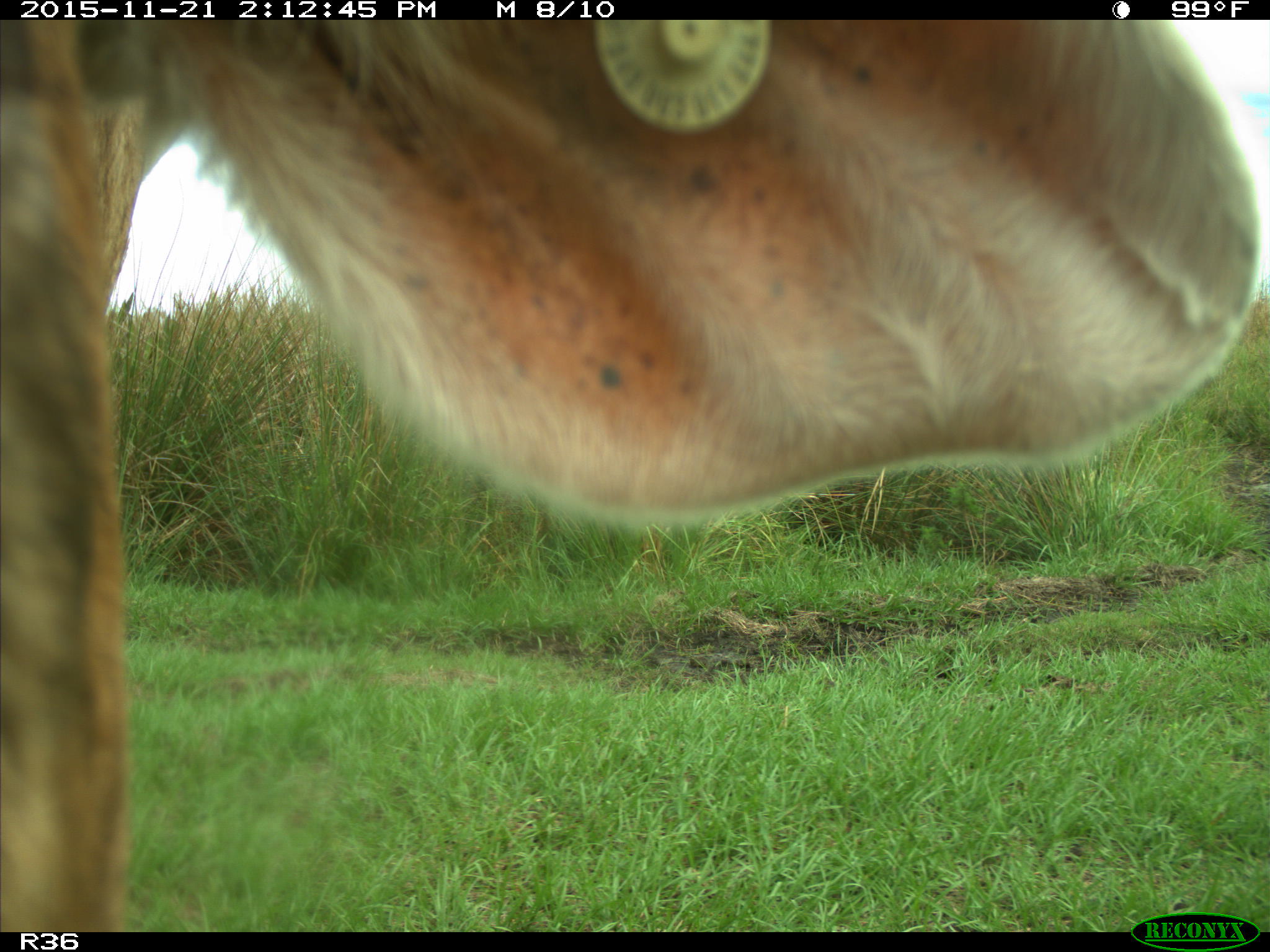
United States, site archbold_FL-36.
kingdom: Animalia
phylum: Chordata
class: Mammalia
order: Artiodactyla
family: Bovidae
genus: Bos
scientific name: Bos taurus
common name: domestic cow